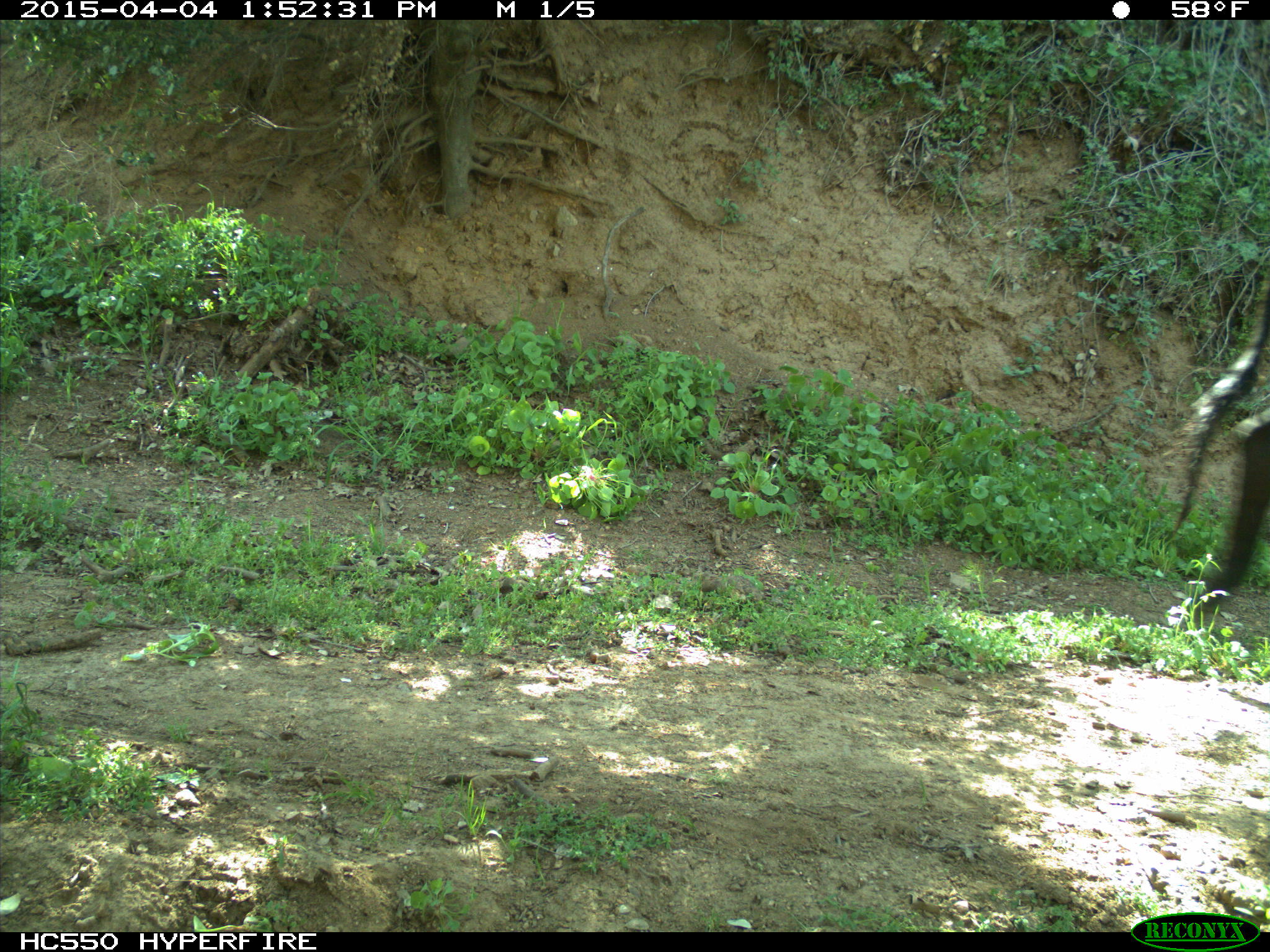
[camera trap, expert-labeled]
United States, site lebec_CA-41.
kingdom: Animalia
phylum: Chordata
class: Mammalia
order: Artiodactyla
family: Bovidae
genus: Bos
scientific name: Bos taurus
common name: domestic cow